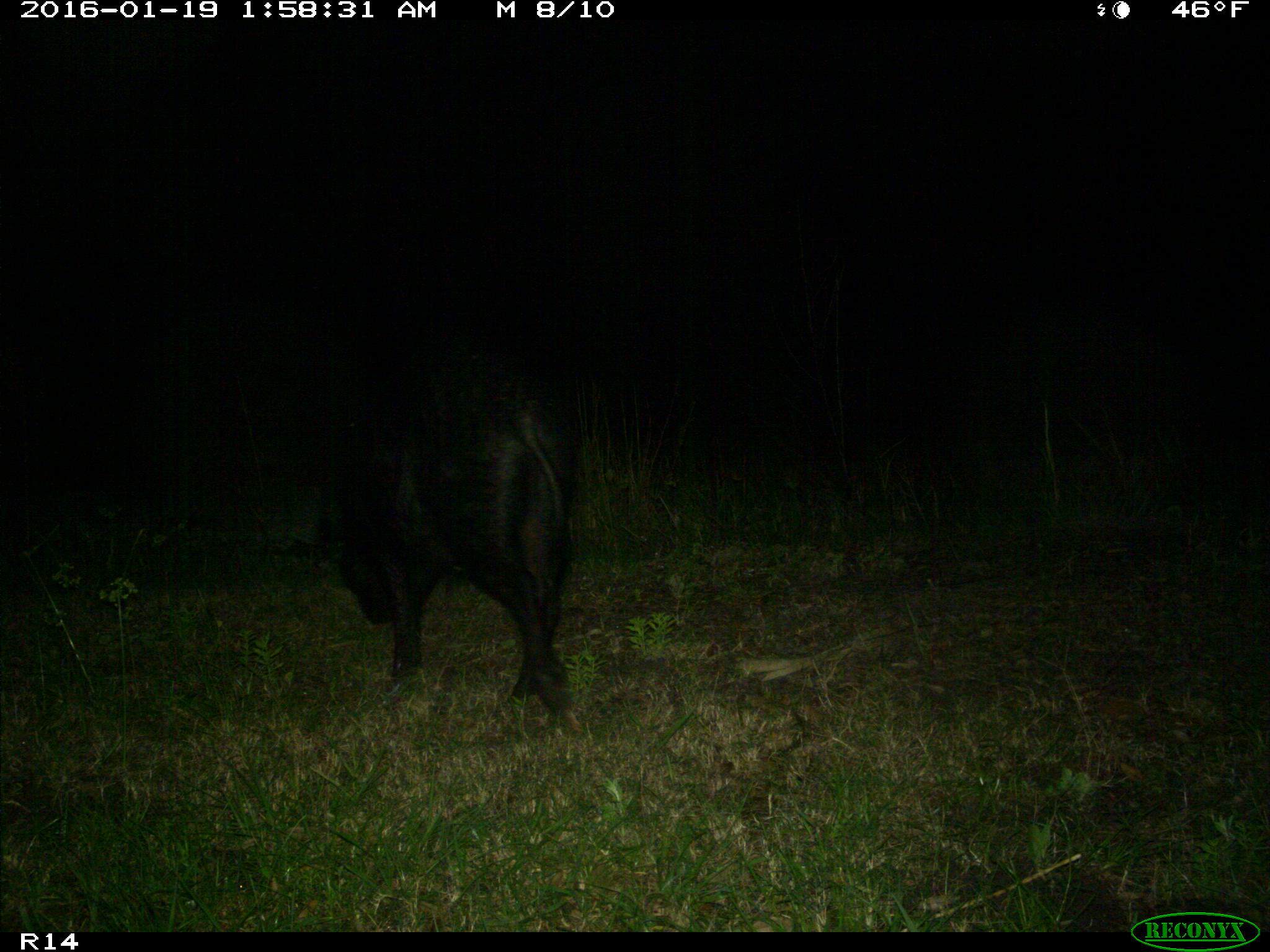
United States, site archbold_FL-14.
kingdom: Animalia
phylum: Chordata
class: Mammalia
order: Artiodactyla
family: Suidae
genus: Sus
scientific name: Sus scrofa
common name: wild boar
Sus scrofa (wild boar).